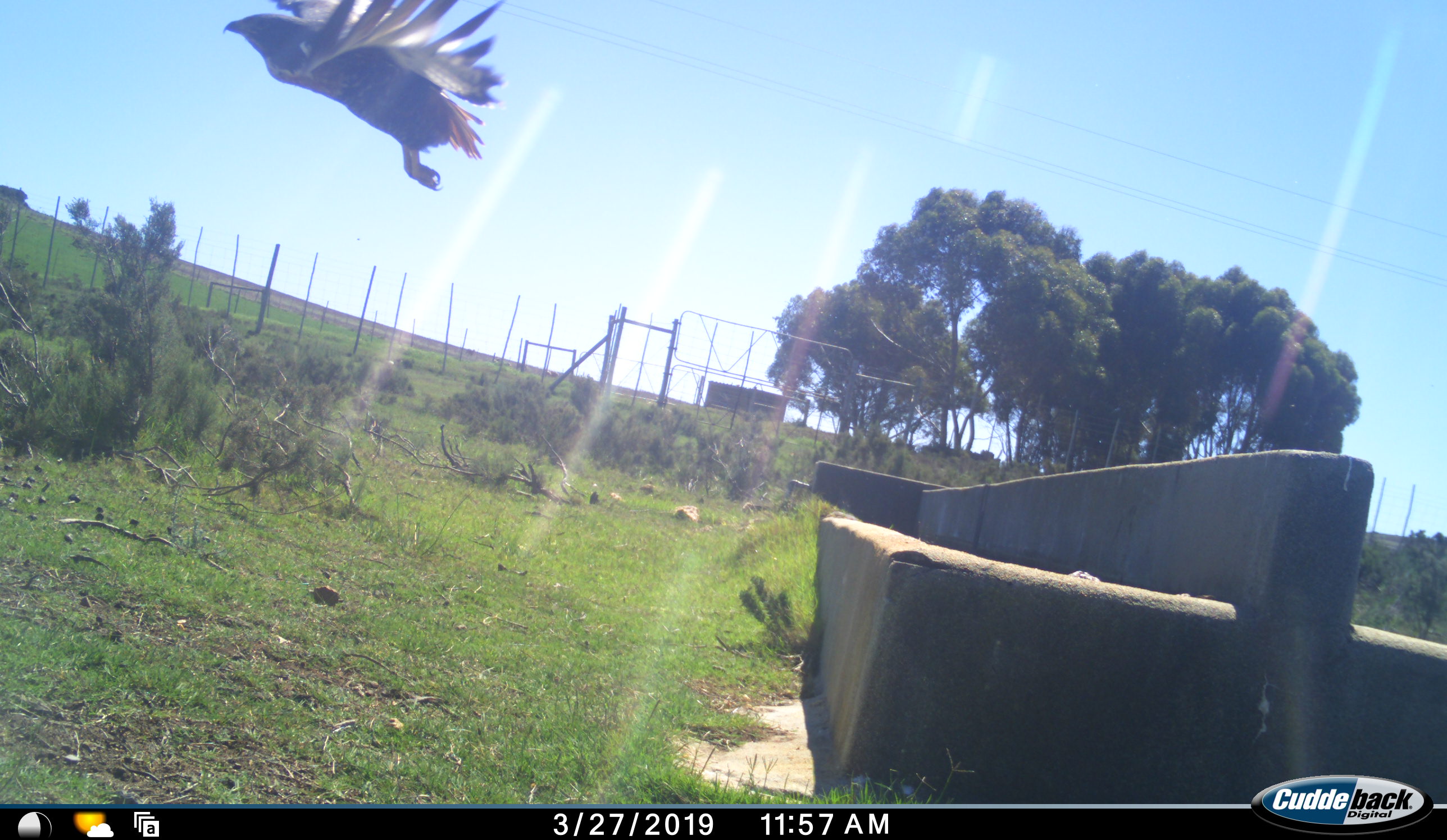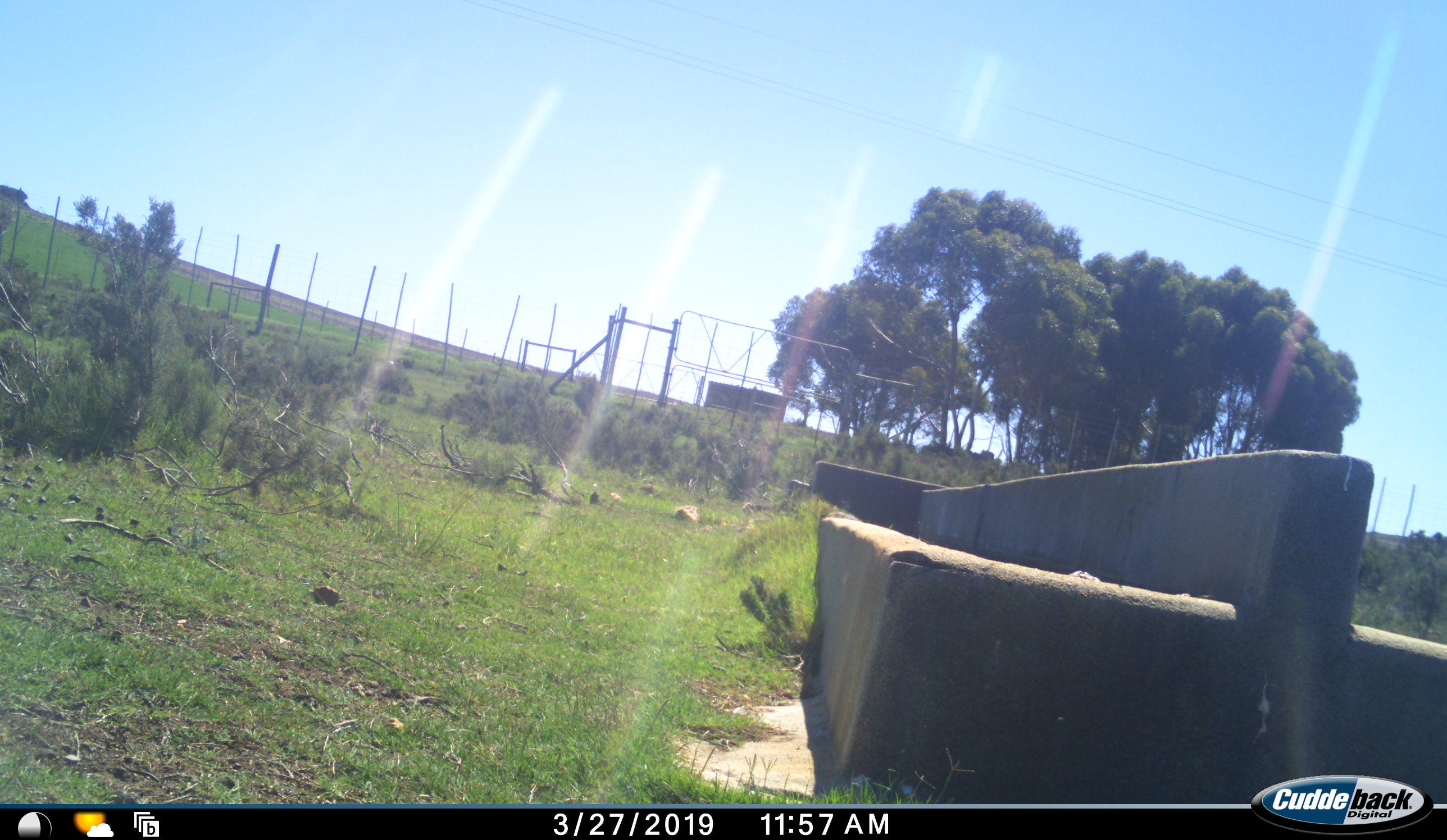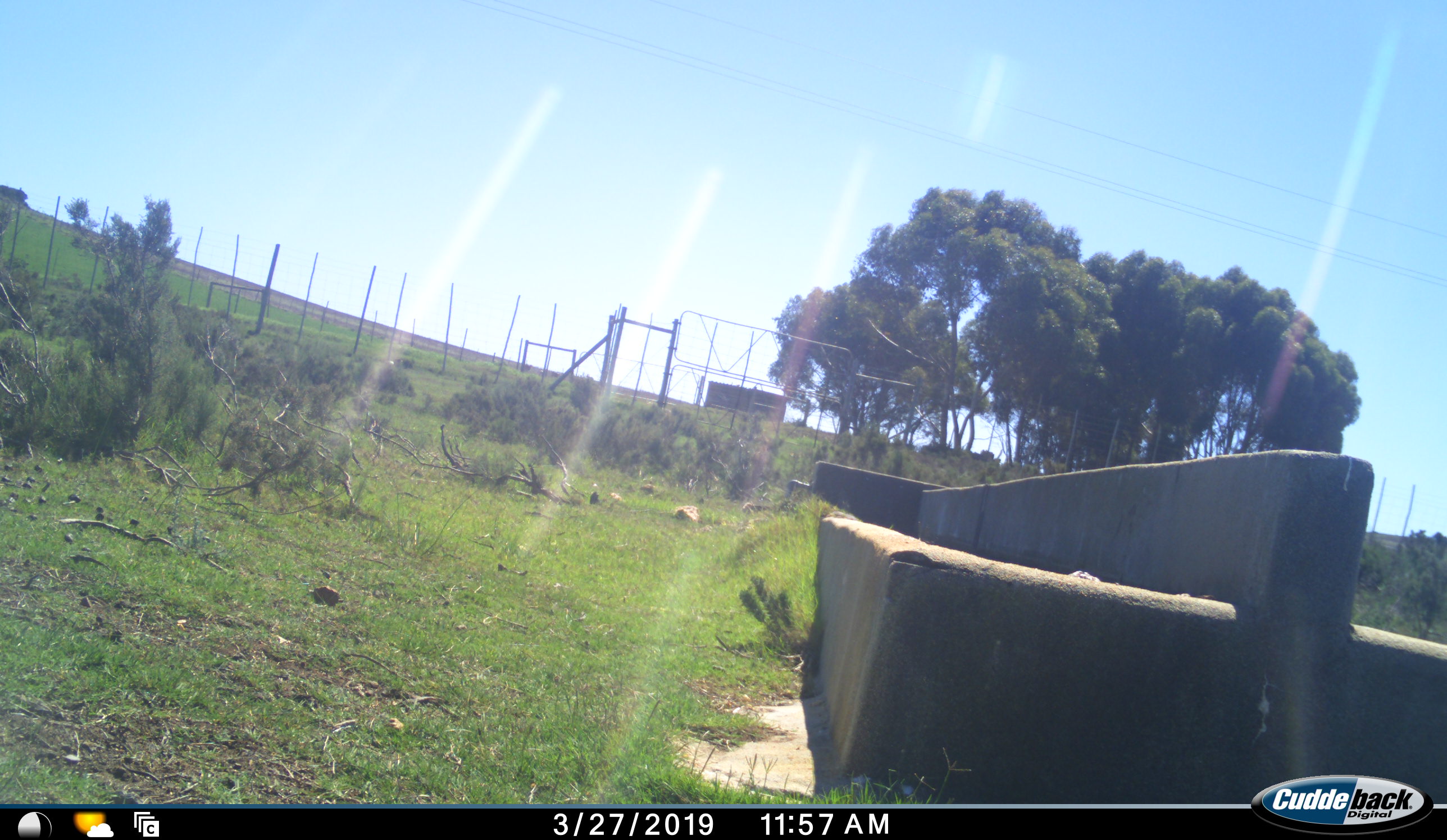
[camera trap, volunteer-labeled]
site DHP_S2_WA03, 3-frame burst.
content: unidentified animal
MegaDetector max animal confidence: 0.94